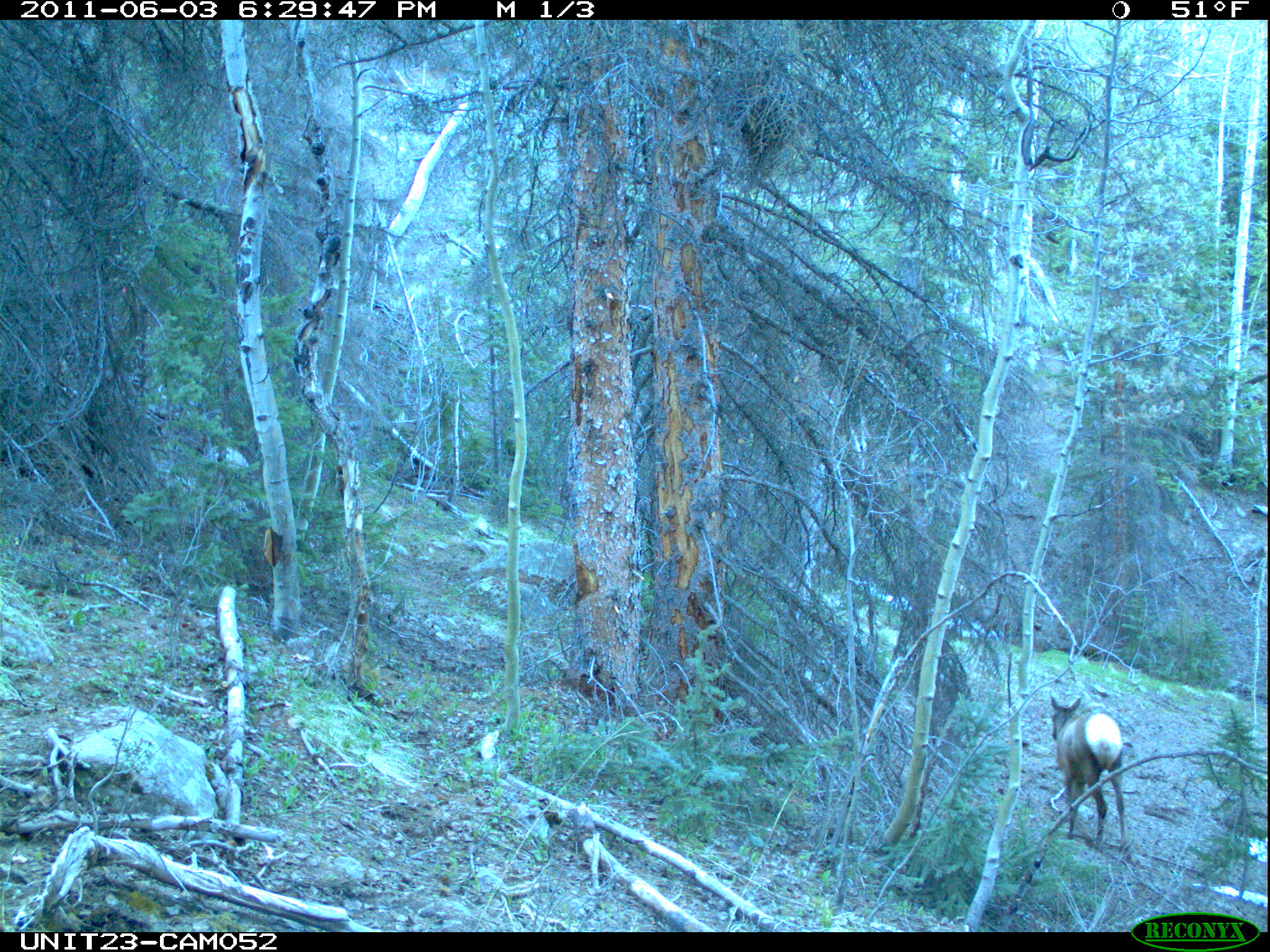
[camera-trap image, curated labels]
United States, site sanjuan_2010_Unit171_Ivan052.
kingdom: Animalia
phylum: Chordata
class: Mammalia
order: Artiodactyla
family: Cervidae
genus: Cervus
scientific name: Cervus elaphus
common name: red deer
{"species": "Cervus elaphus (red deer)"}